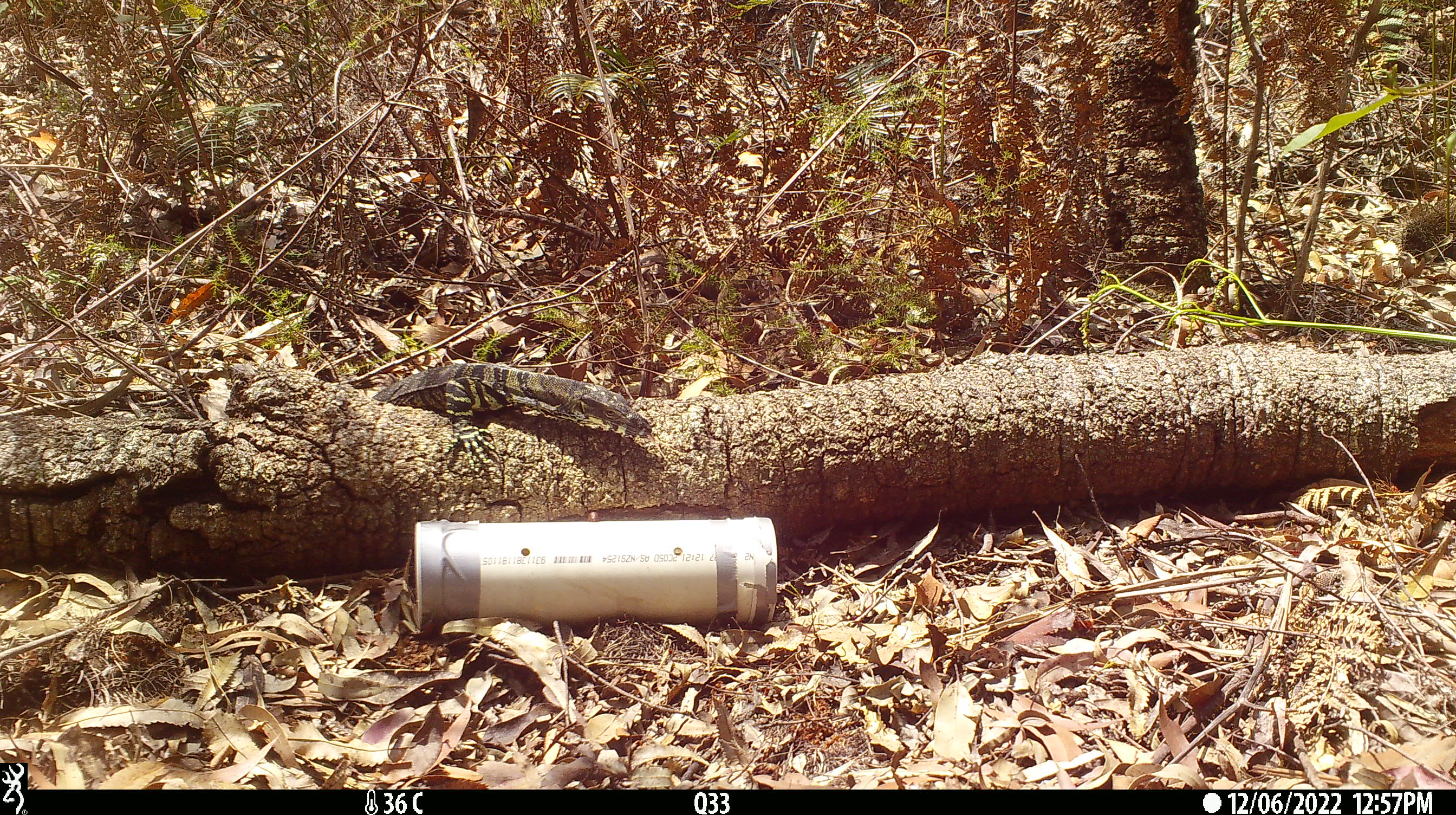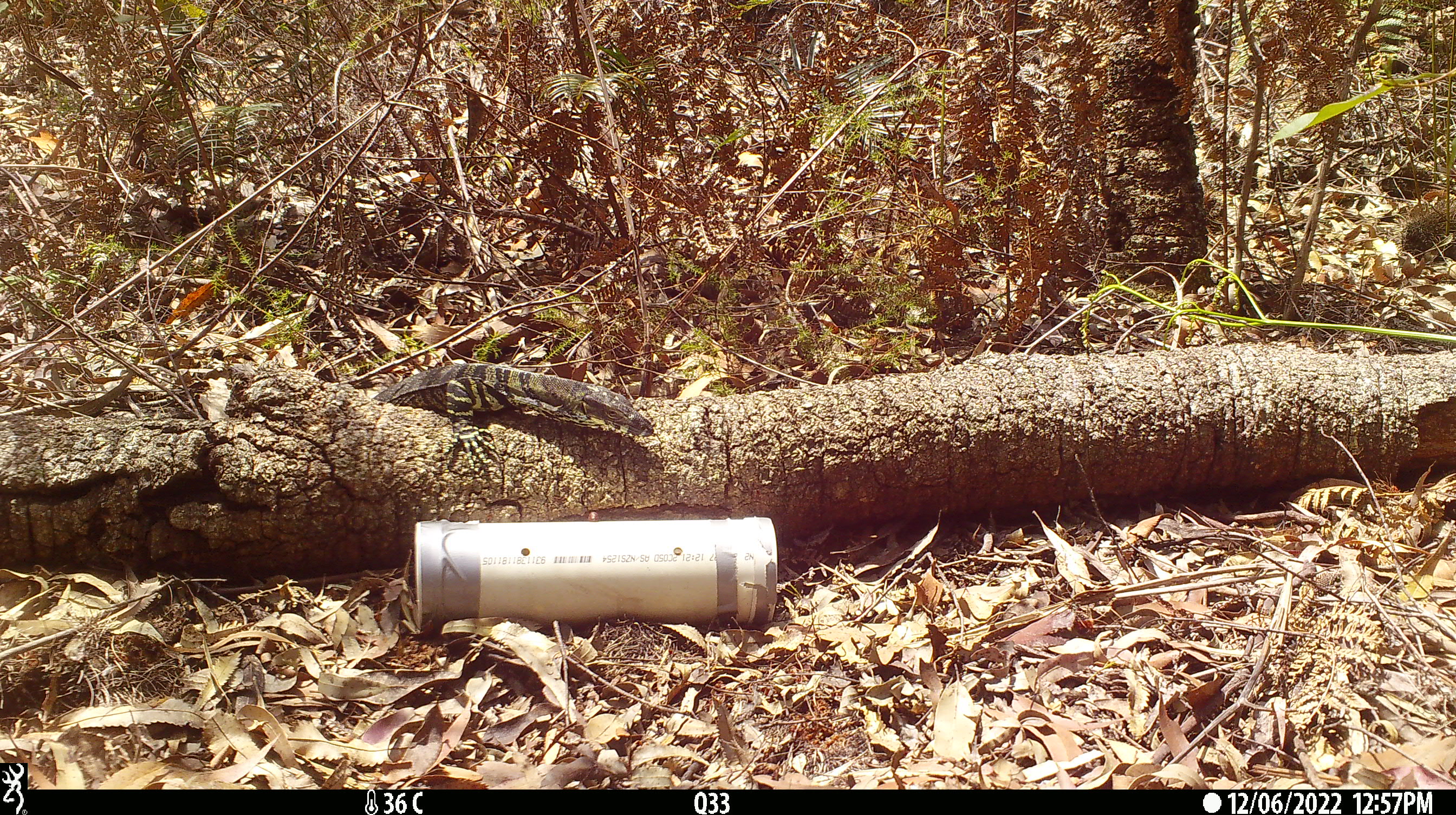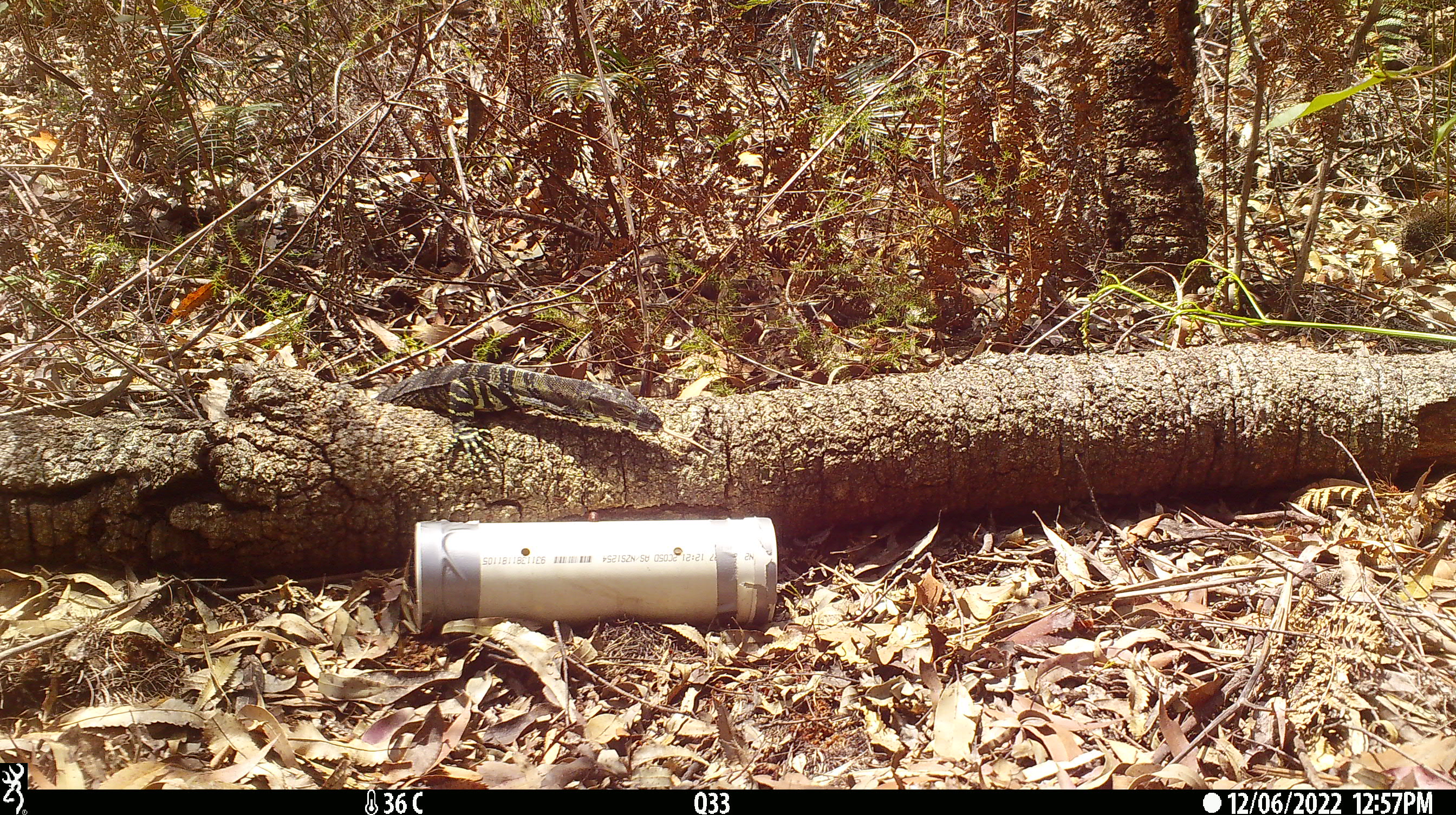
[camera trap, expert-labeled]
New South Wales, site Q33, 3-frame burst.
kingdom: Animalia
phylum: Chordata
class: Reptilia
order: Squamata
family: Varanidae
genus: Varanus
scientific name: Varanus varius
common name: lace monitor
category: goanna